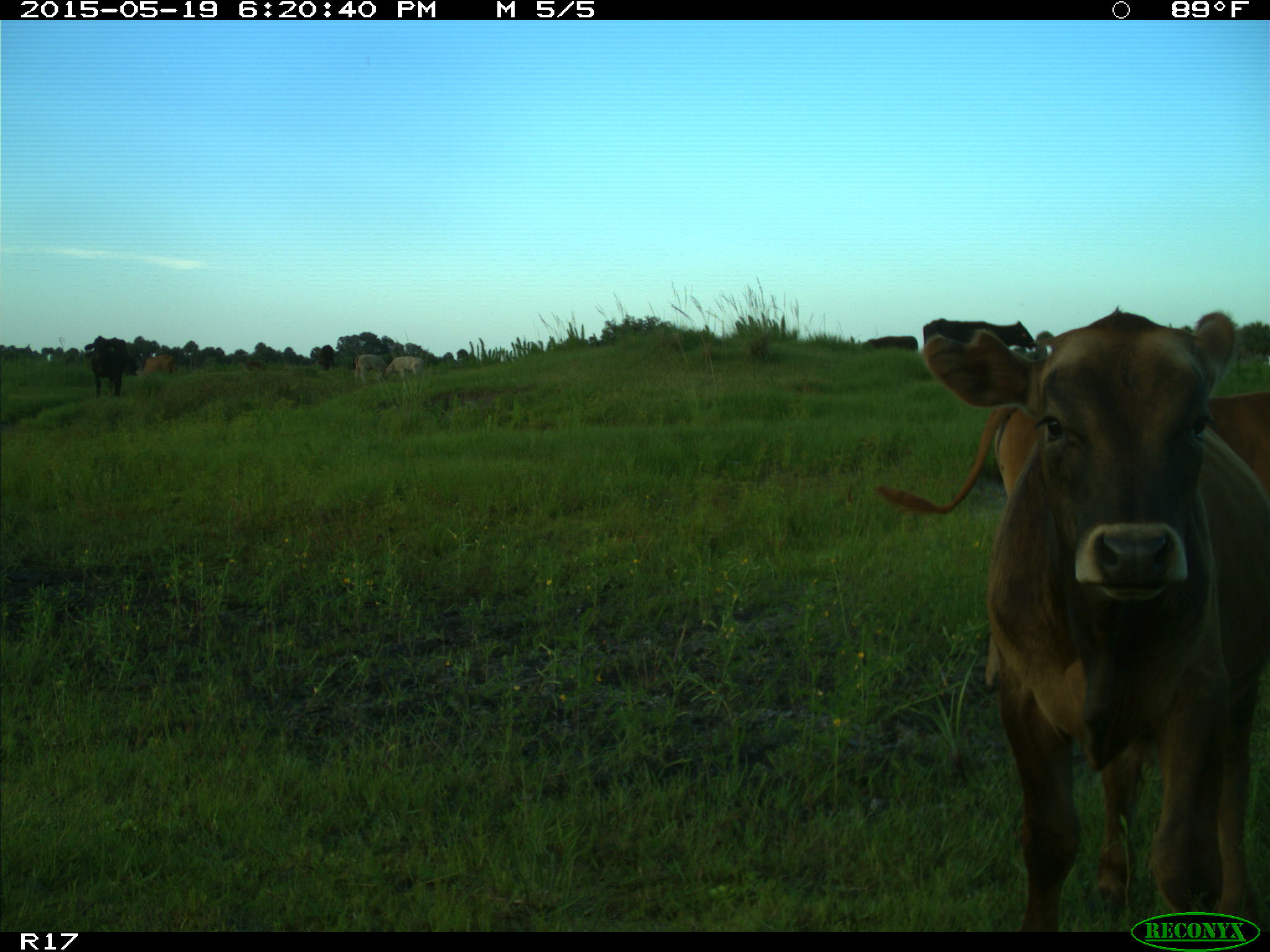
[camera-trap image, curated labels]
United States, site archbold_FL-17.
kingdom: Animalia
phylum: Chordata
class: Mammalia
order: Artiodactyla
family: Bovidae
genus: Bos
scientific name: Bos taurus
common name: domestic cow